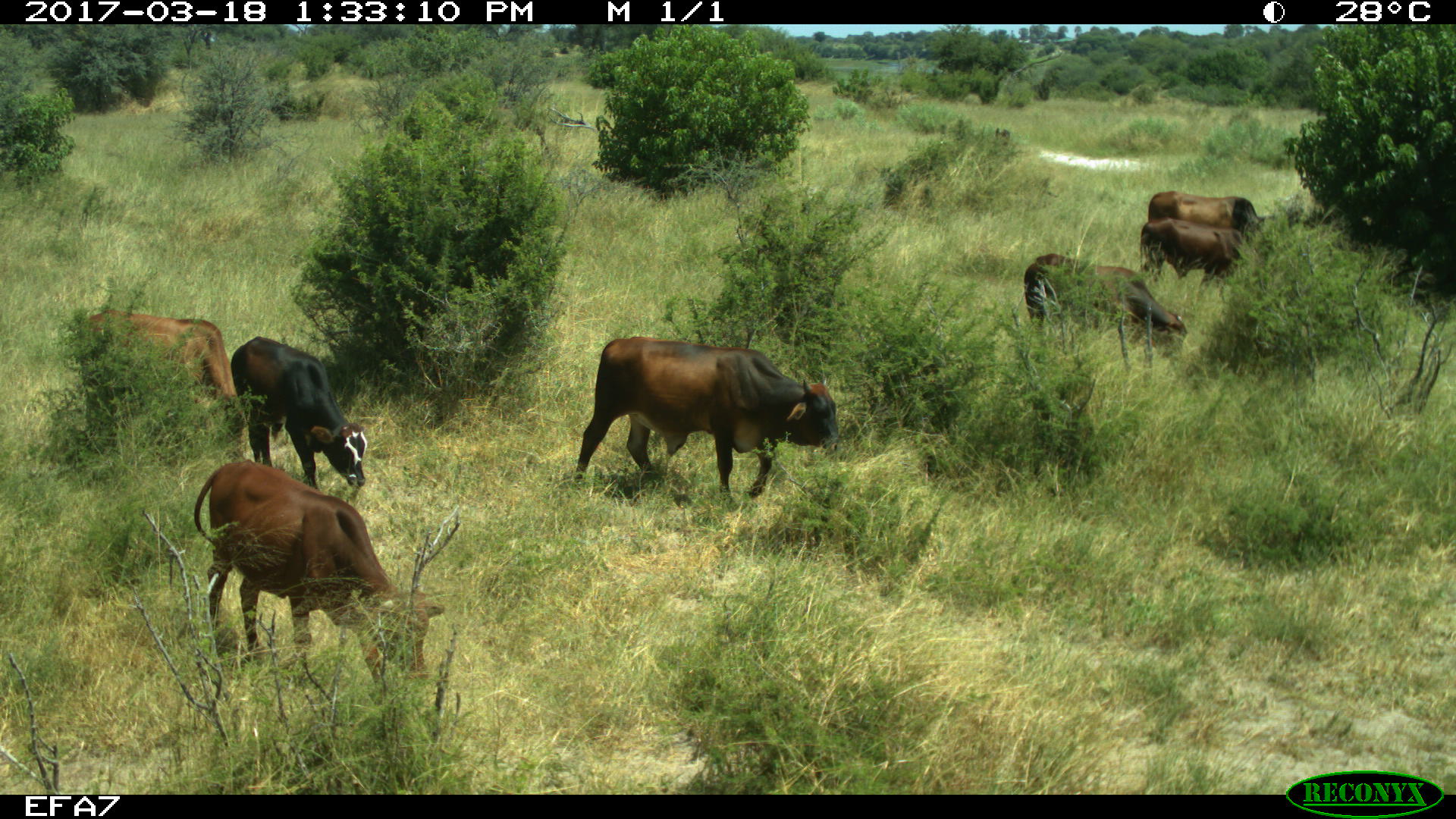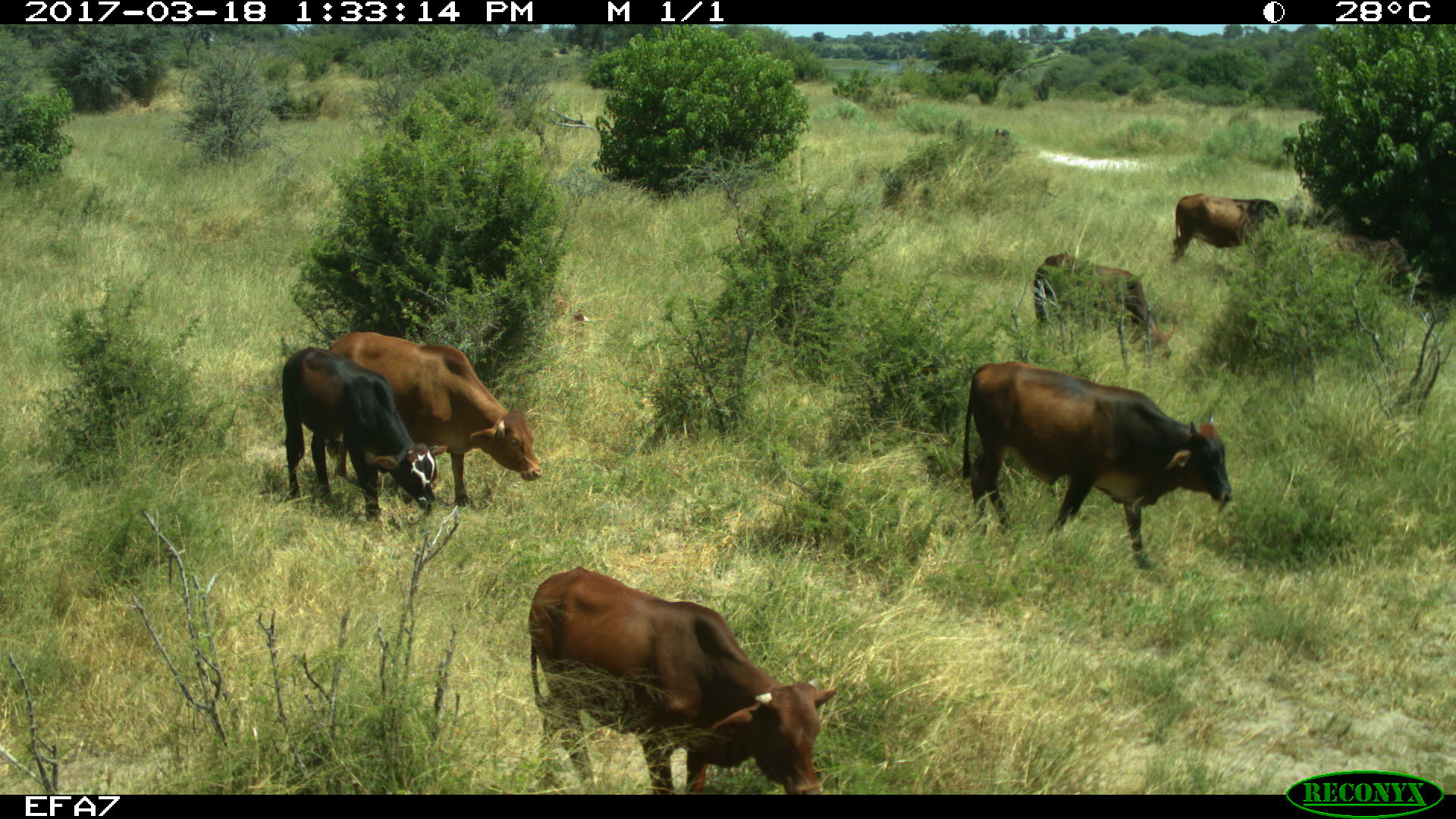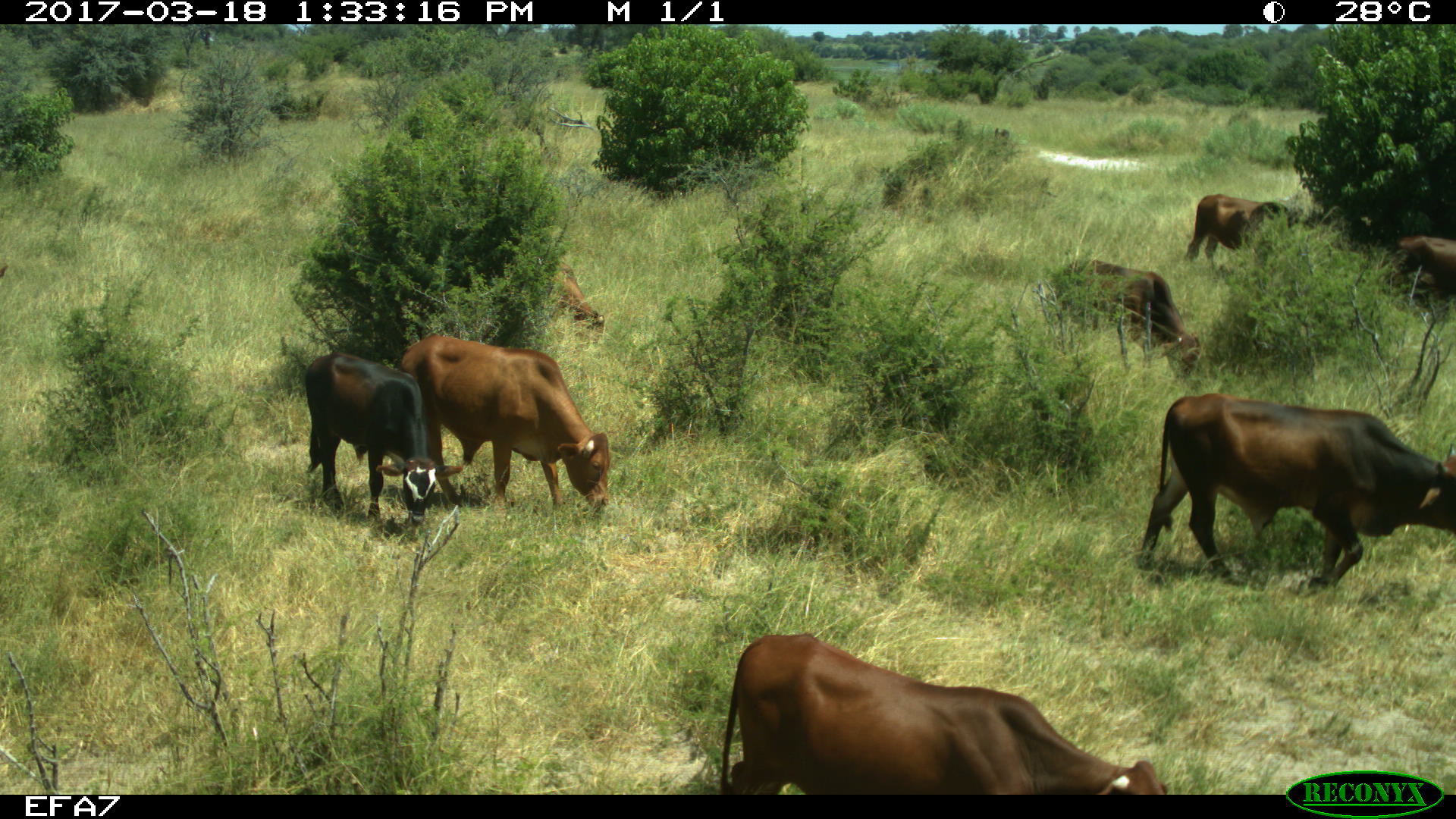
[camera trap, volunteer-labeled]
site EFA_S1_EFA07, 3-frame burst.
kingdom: Animalia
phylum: Chordata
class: Mammalia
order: Artiodactyla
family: Bovidae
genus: Bos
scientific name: Bos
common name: cattle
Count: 7.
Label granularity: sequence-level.